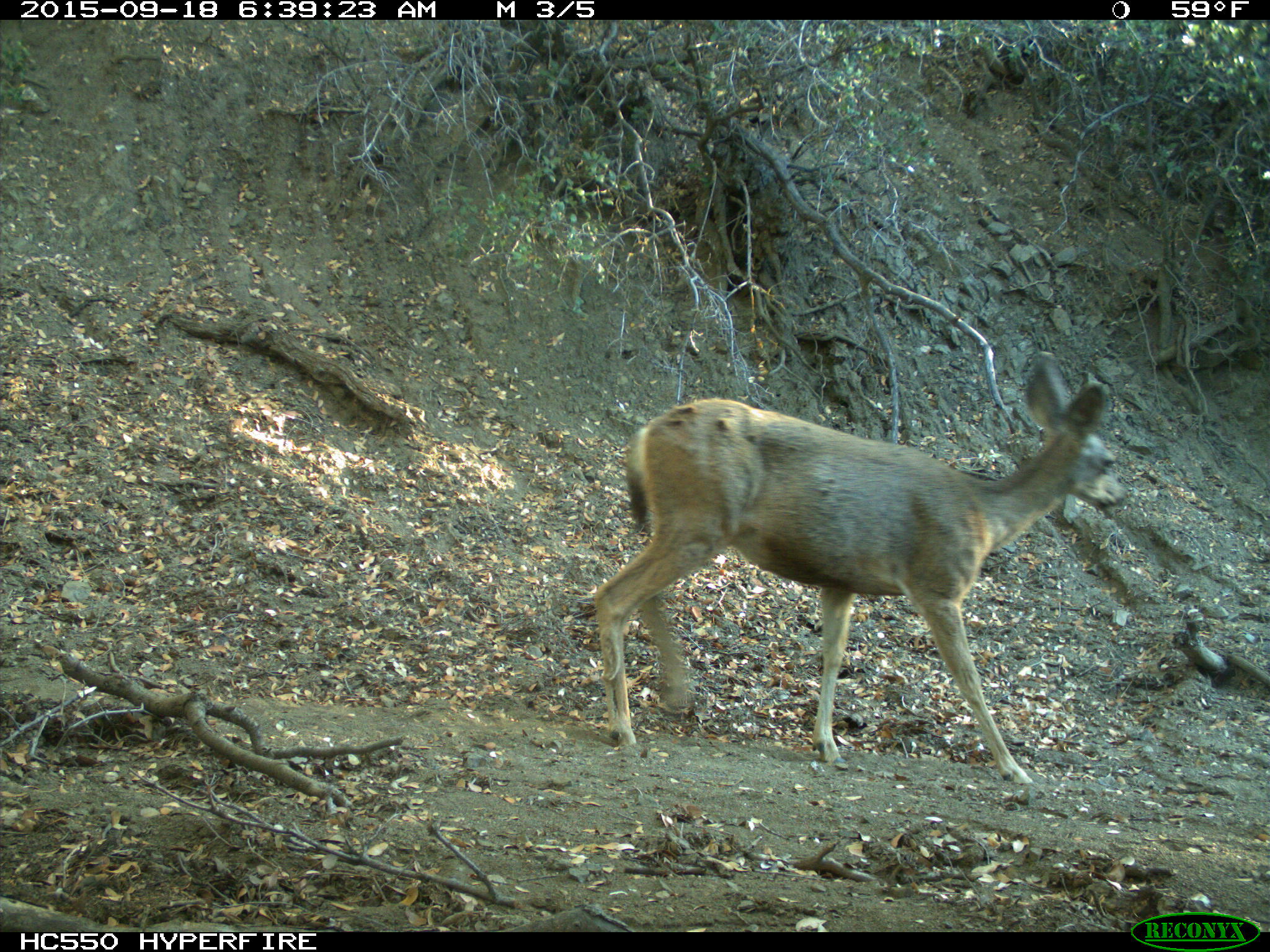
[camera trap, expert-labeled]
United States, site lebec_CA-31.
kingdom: Animalia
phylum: Chordata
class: Mammalia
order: Artiodactyla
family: Cervidae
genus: Odocoileus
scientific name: Odocoileus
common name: deer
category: unidentified deer